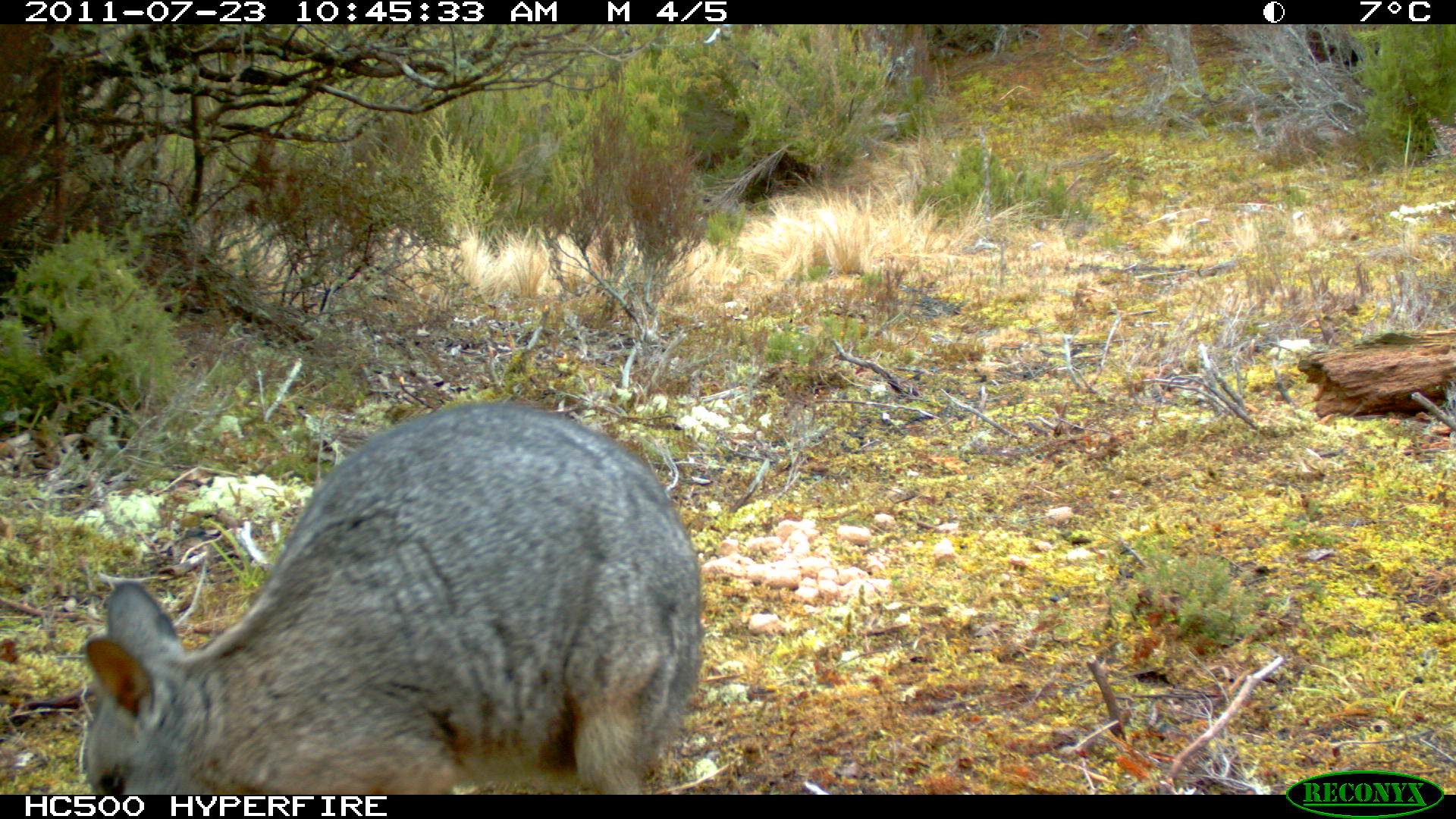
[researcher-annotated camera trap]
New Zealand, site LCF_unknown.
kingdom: Animalia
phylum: Chordata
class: Mammalia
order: Diprotodontia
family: Macropodidae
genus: Notamacropus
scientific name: Notamacropus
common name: wallaby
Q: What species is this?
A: Wallaby (Notamacropus).